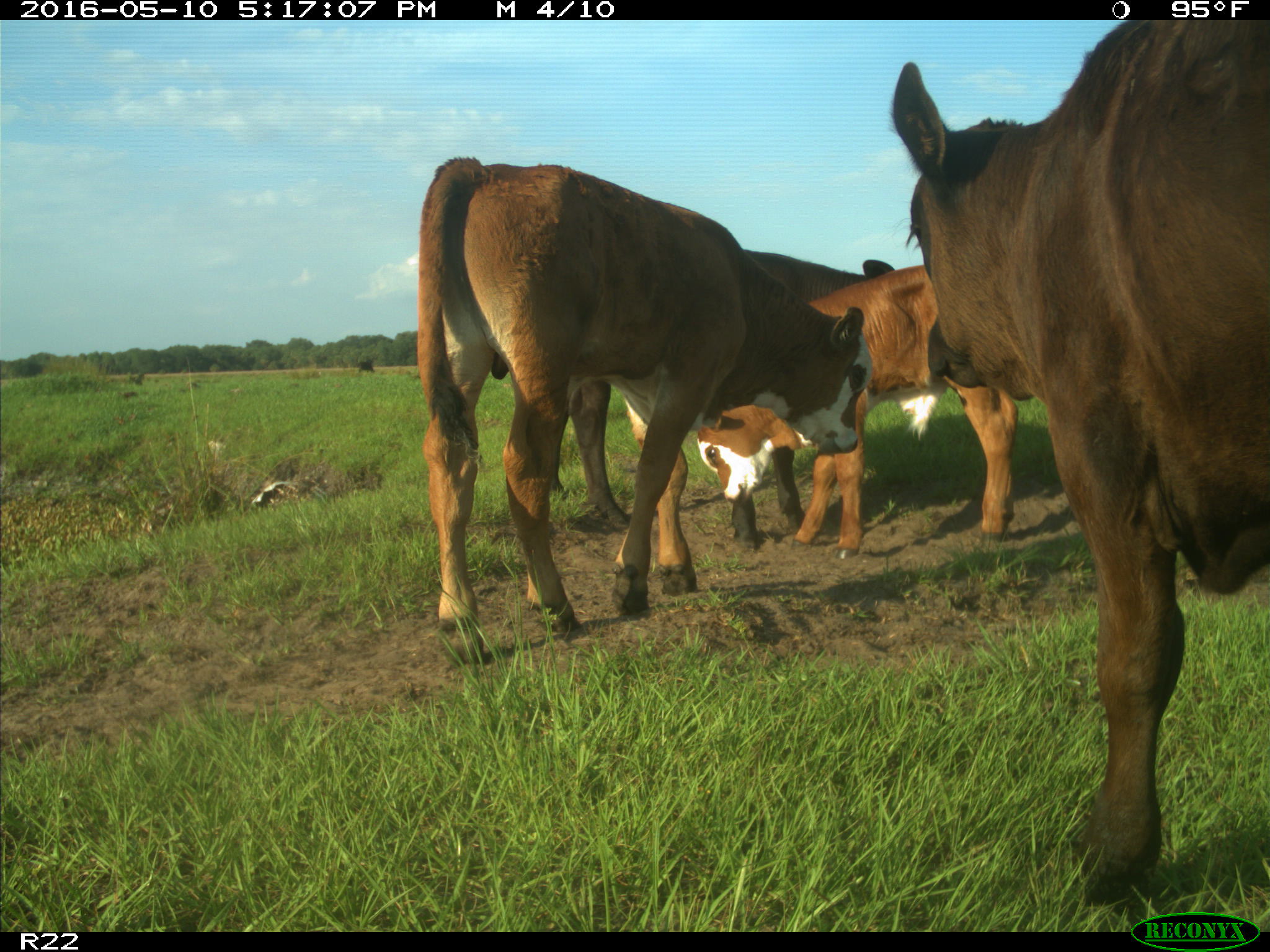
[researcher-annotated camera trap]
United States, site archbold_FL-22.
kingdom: Animalia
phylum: Chordata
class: Mammalia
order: Artiodactyla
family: Bovidae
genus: Bos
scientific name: Bos taurus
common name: domestic cow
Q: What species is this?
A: Bos taurus (domestic cow).